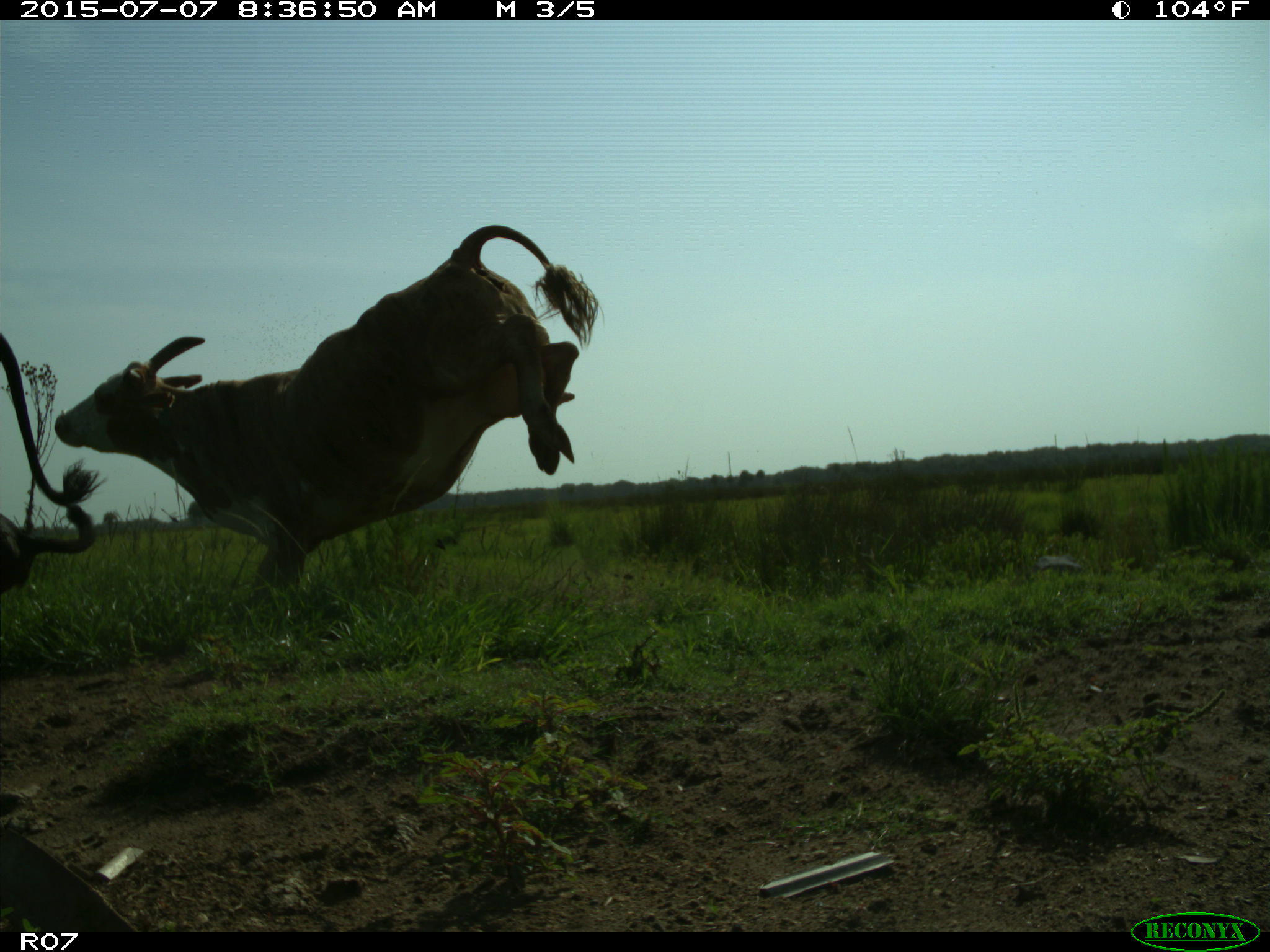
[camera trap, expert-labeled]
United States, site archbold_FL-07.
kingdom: Animalia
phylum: Chordata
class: Mammalia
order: Artiodactyla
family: Bovidae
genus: Bos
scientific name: Bos taurus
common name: domestic cow